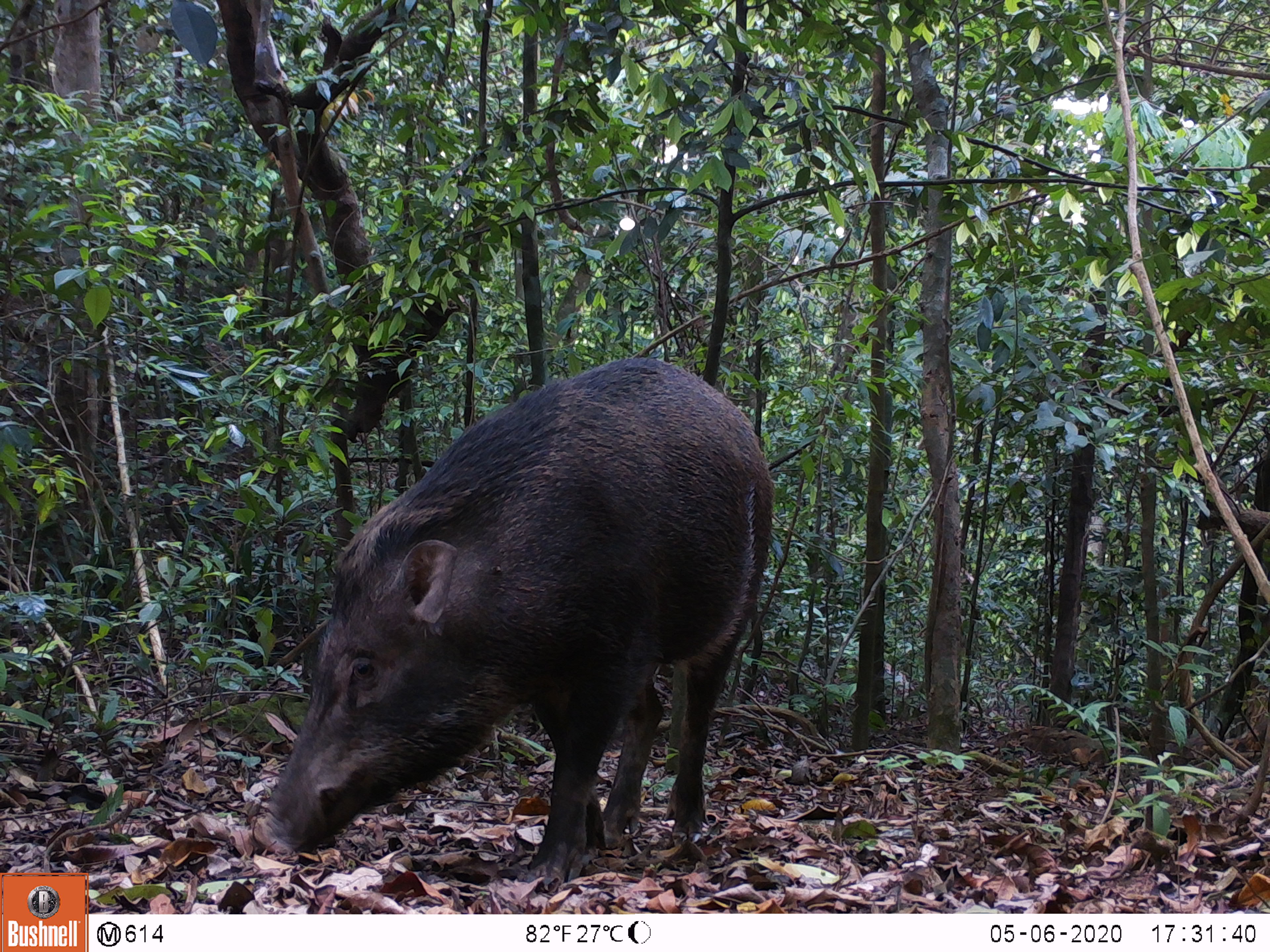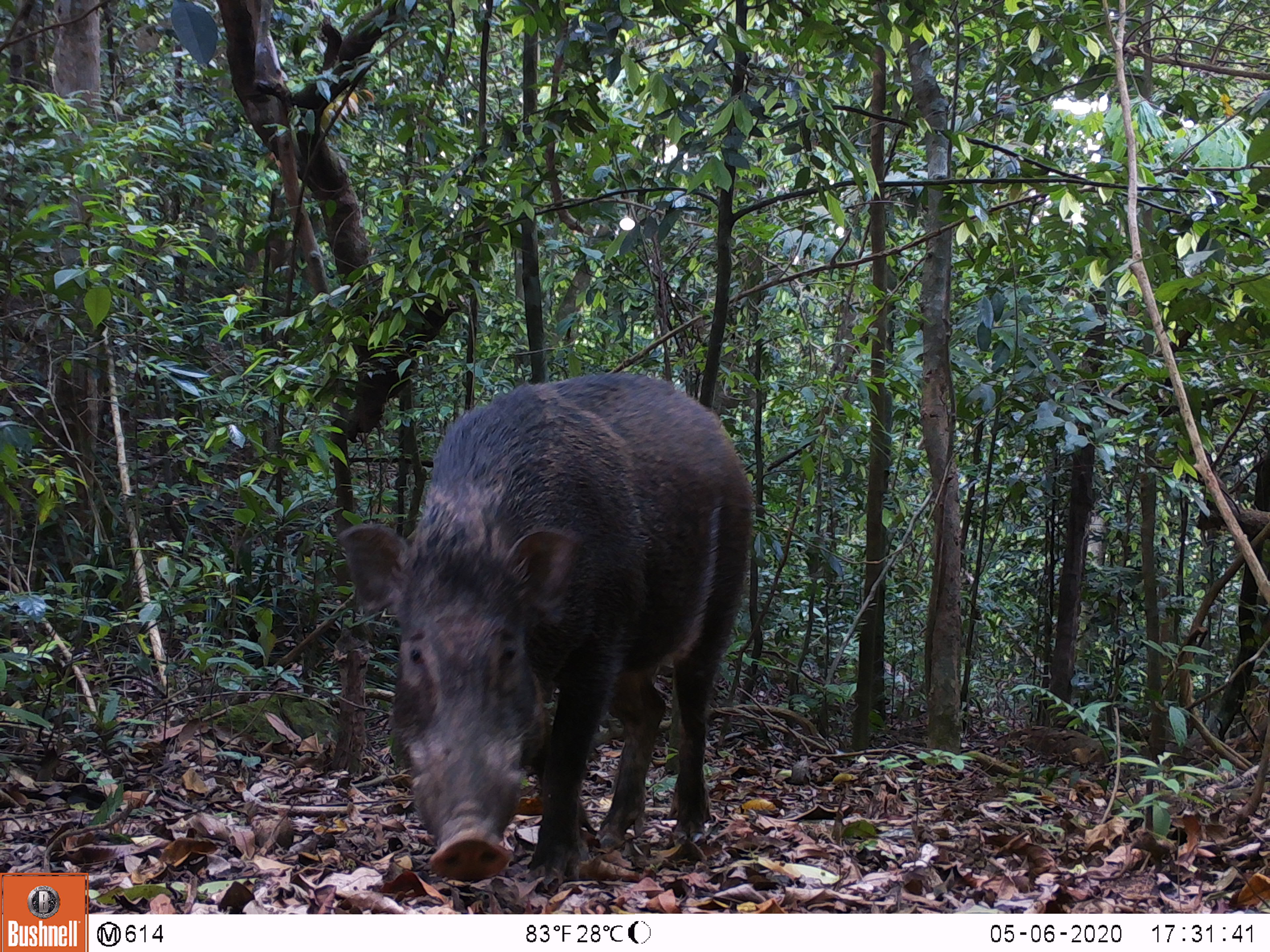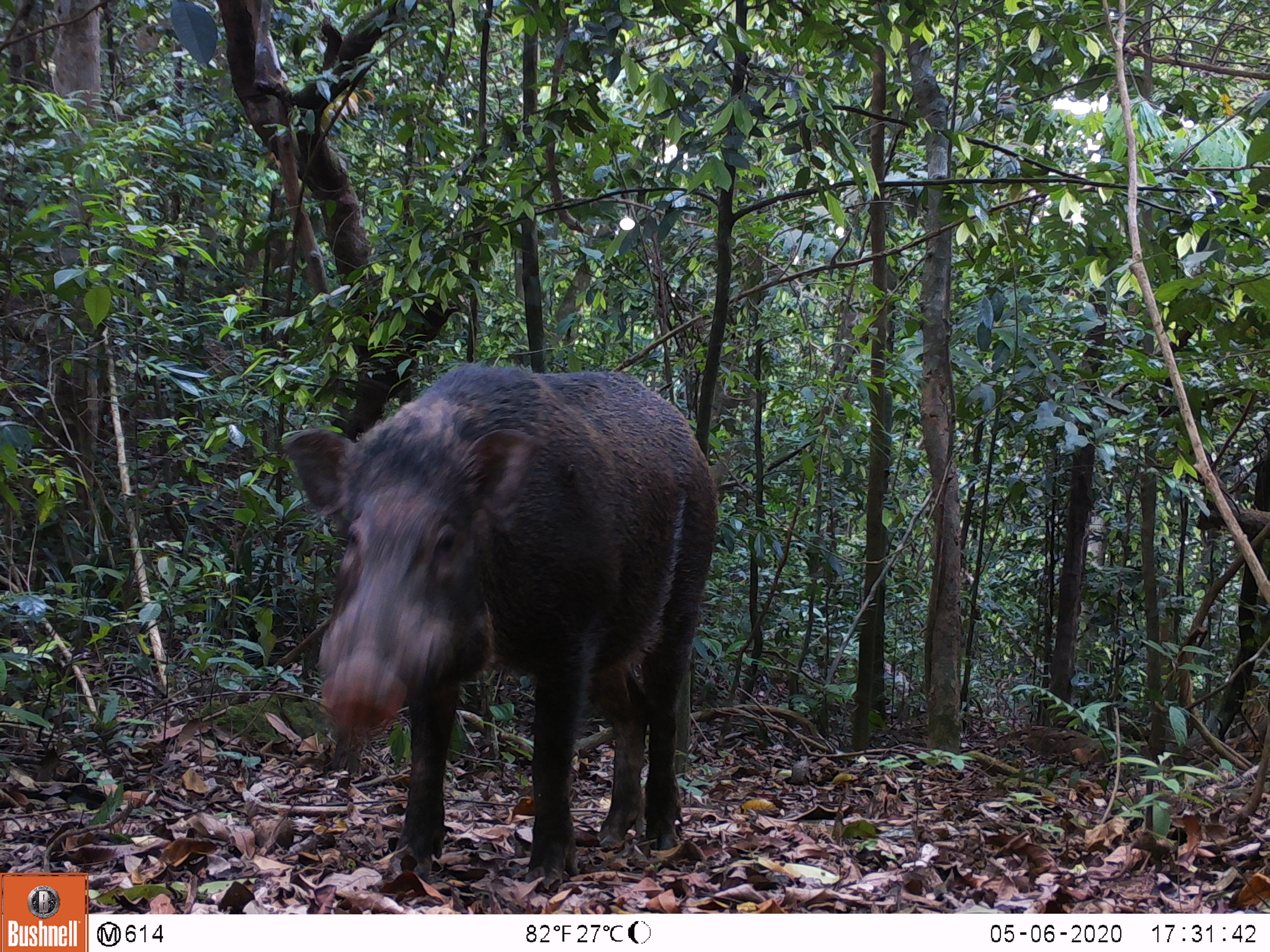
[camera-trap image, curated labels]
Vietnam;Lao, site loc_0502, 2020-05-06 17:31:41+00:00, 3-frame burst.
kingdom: Animalia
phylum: Chordata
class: Mammalia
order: Artiodactyla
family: Suidae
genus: Sus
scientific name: Sus scrofa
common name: eurasian wild pig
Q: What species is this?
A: Eurasian wild pig (Sus scrofa).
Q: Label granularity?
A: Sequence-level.